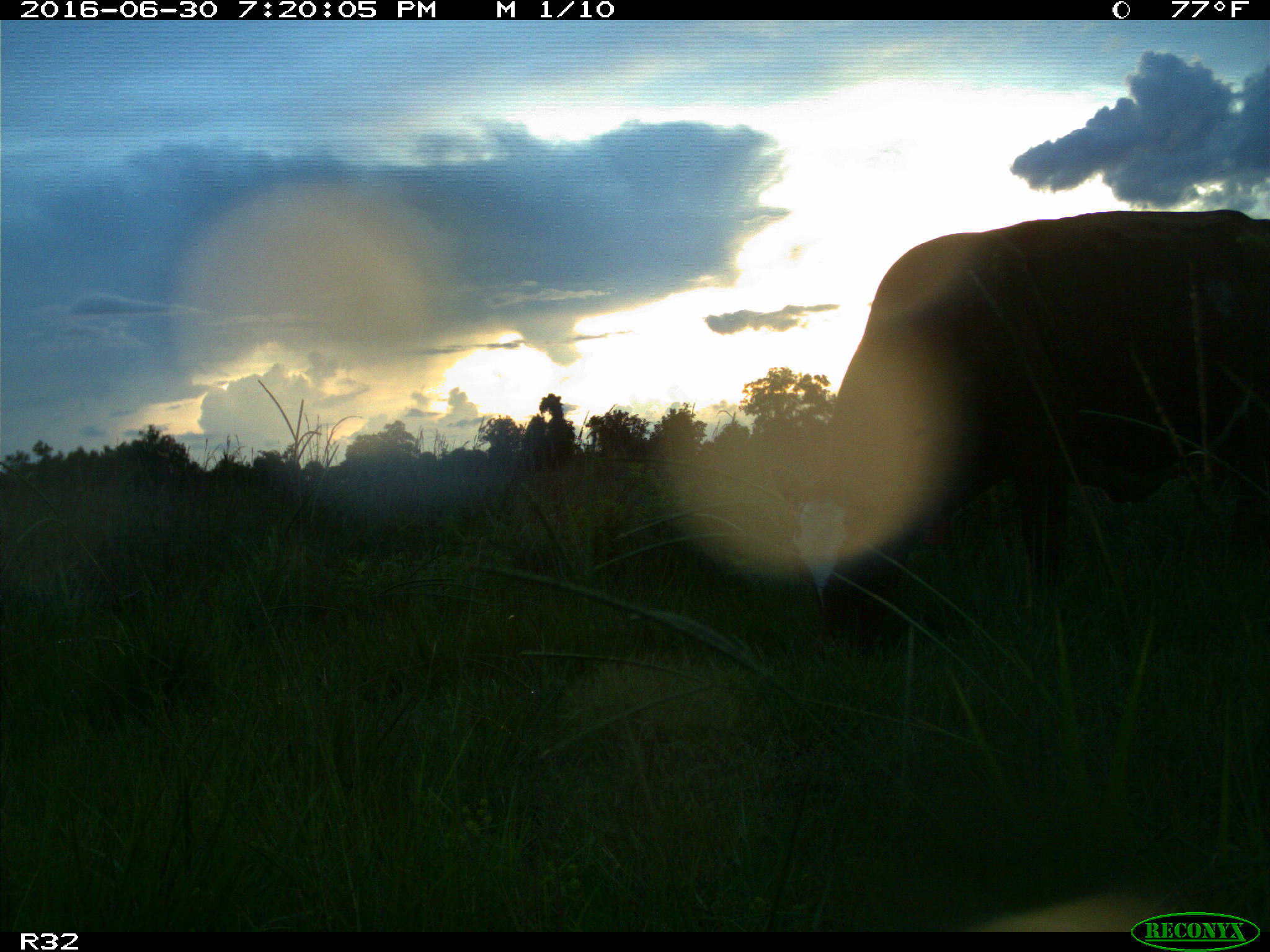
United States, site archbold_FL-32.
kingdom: Animalia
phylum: Chordata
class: Mammalia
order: Artiodactyla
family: Bovidae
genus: Bos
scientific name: Bos taurus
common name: domestic cow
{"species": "Bos taurus (domestic cow)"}